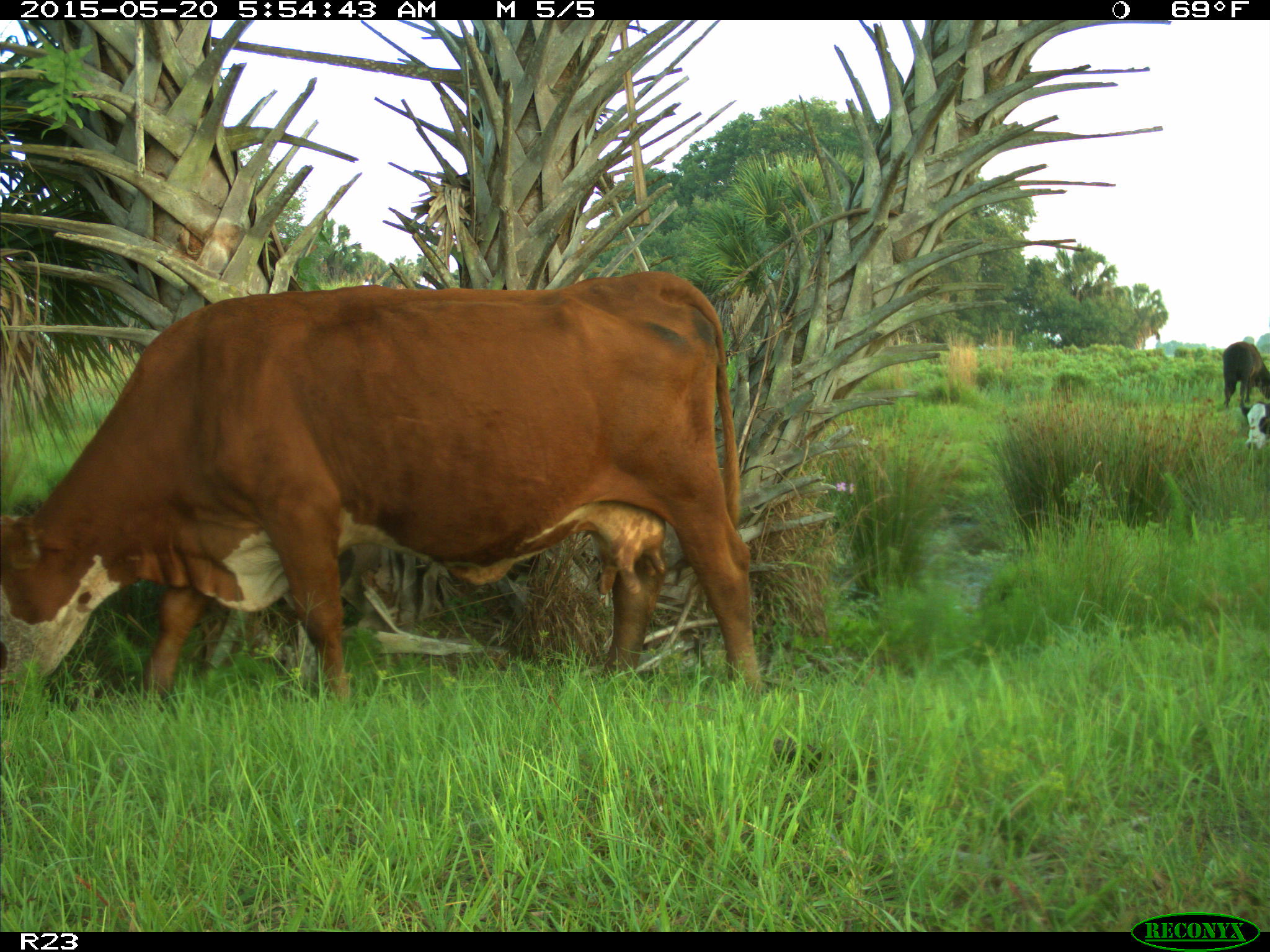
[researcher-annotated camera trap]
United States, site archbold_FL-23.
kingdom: Animalia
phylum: Chordata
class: Mammalia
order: Artiodactyla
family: Bovidae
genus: Bos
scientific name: Bos taurus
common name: domestic cow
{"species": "Bos taurus (domestic cow)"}